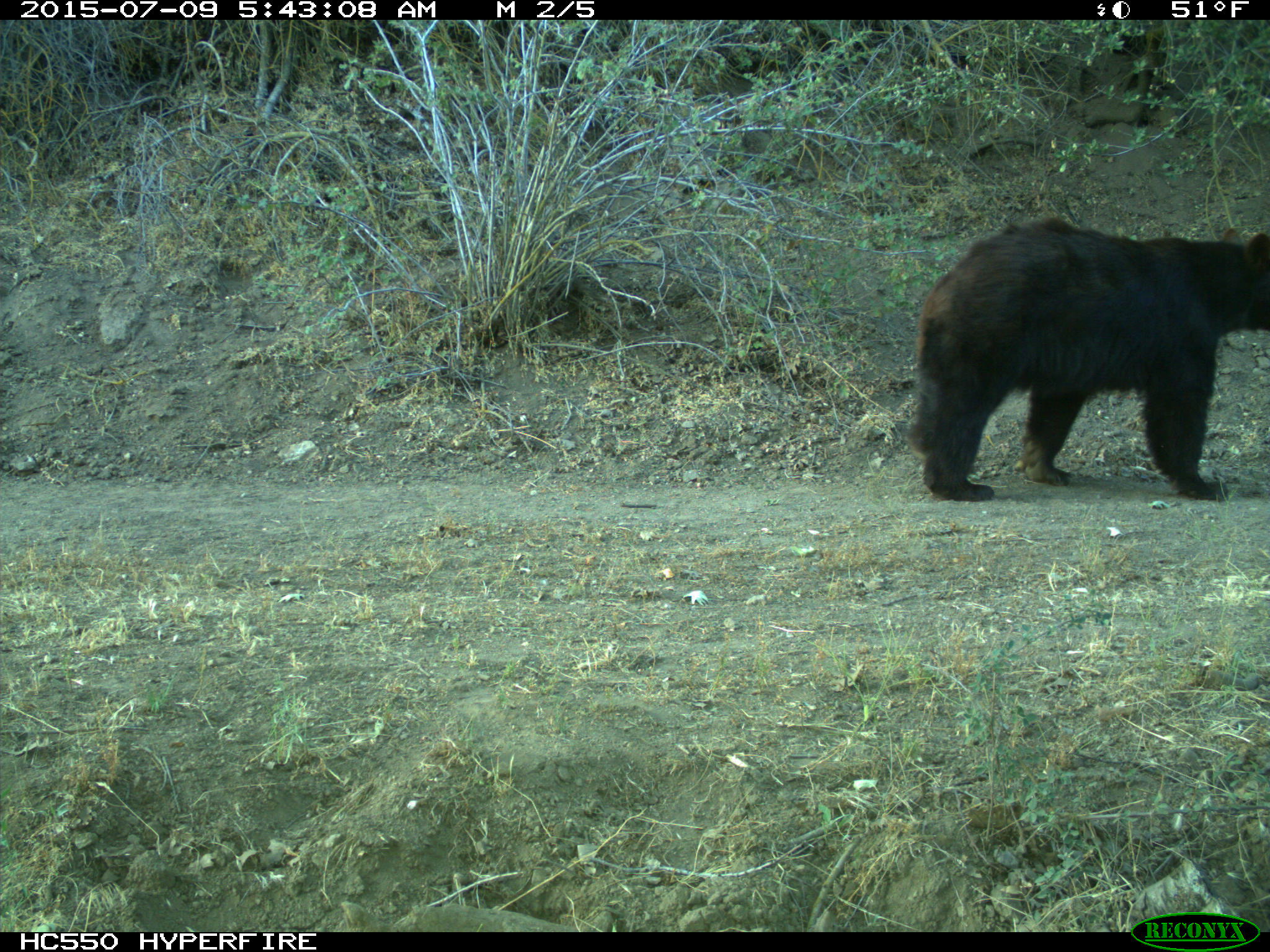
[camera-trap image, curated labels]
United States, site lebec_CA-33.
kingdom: Animalia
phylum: Chordata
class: Mammalia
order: Carnivora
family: Ursidae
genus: Ursus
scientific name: Ursus americanus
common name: american black bear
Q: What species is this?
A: Ursus americanus (american black bear).